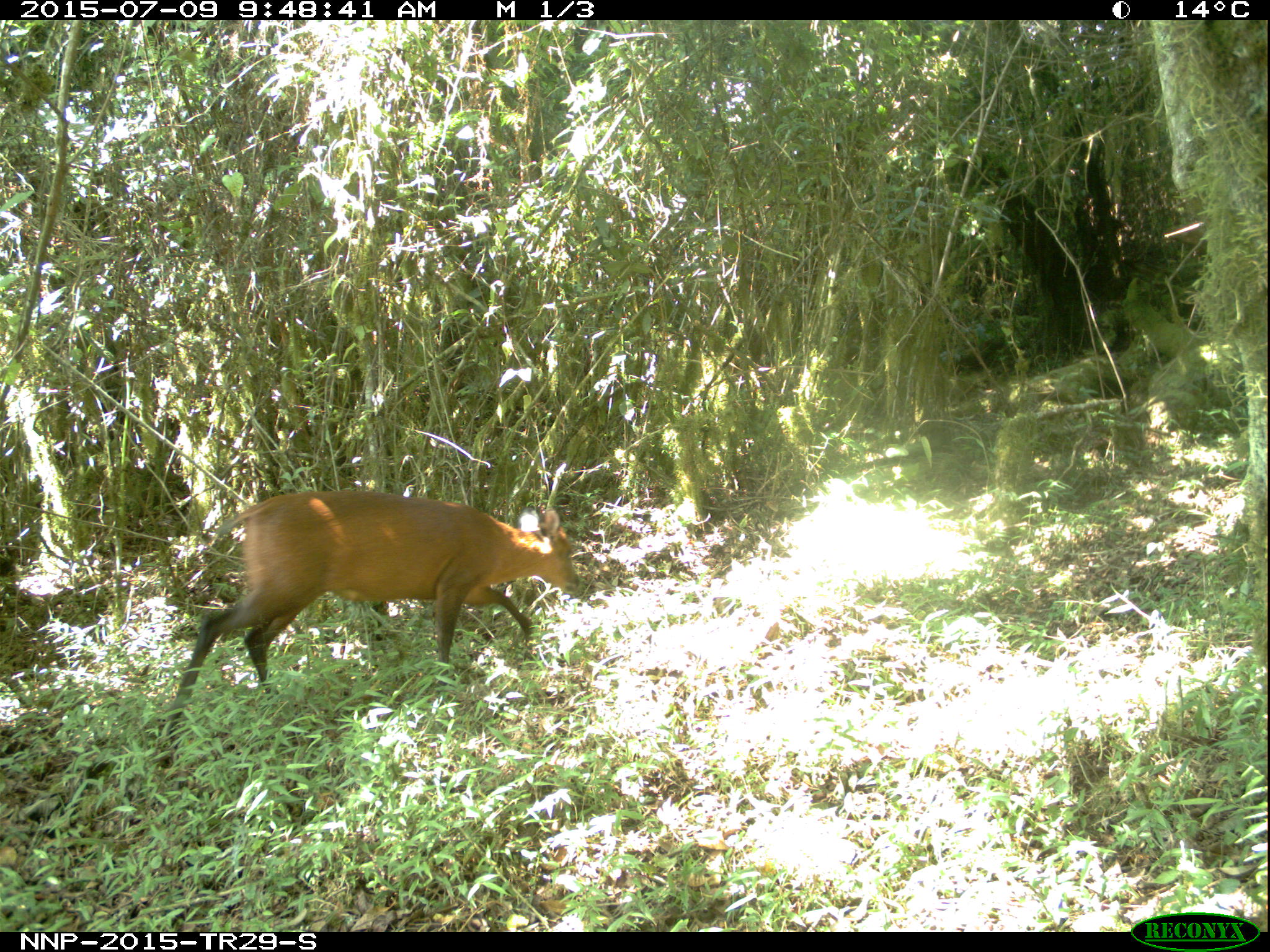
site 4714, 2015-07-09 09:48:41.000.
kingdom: Animalia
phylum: Chordata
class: Mammalia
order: Artiodactyla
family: Bovidae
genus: Cephalophus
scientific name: Cephalophus nigrifrons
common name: black-fronted duiker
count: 1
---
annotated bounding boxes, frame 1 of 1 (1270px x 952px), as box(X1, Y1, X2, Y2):
cephalophus nigrifrons: box(155, 489, 579, 753)